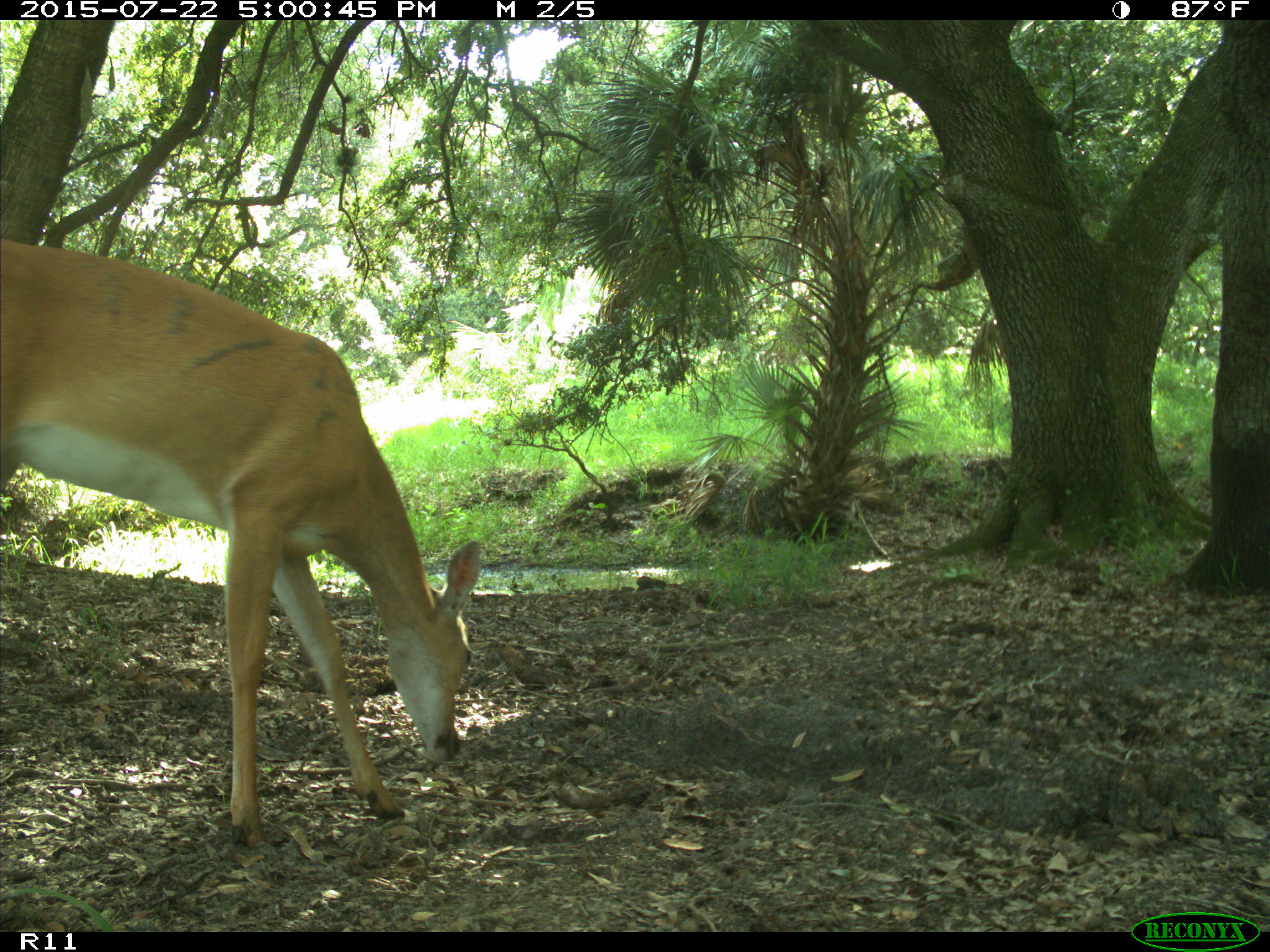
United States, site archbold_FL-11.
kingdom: Animalia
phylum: Chordata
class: Mammalia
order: Artiodactyla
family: Cervidae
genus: Odocoileus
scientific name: Odocoileus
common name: deer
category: unidentified deer